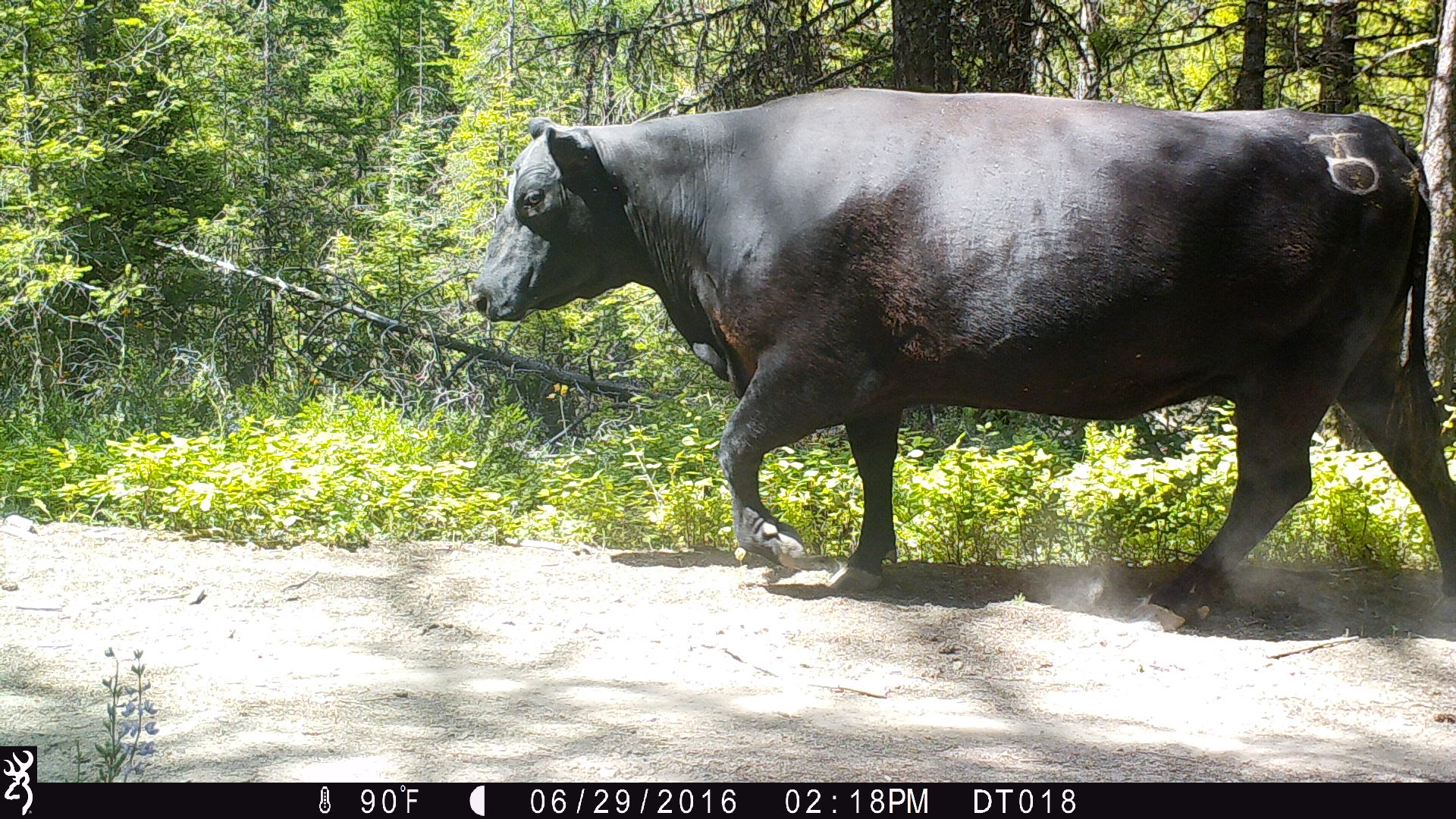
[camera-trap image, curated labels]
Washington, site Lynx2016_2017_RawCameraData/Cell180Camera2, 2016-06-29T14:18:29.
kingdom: Animalia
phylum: Chordata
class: Mammalia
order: Artiodactyla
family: Bovidae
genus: Bos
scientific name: Bos taurus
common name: domestic cattle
Domestic cattle (Bos taurus). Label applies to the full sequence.